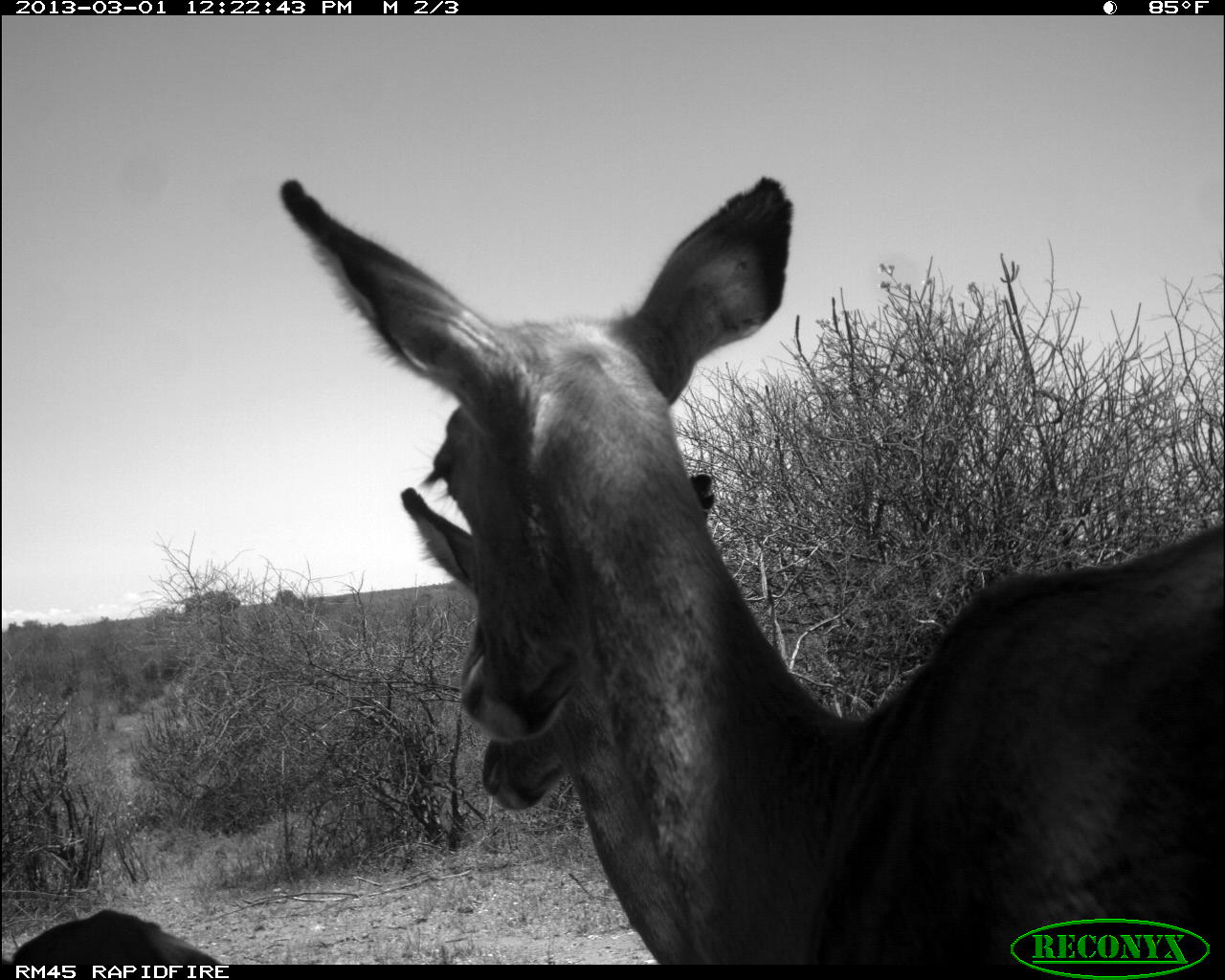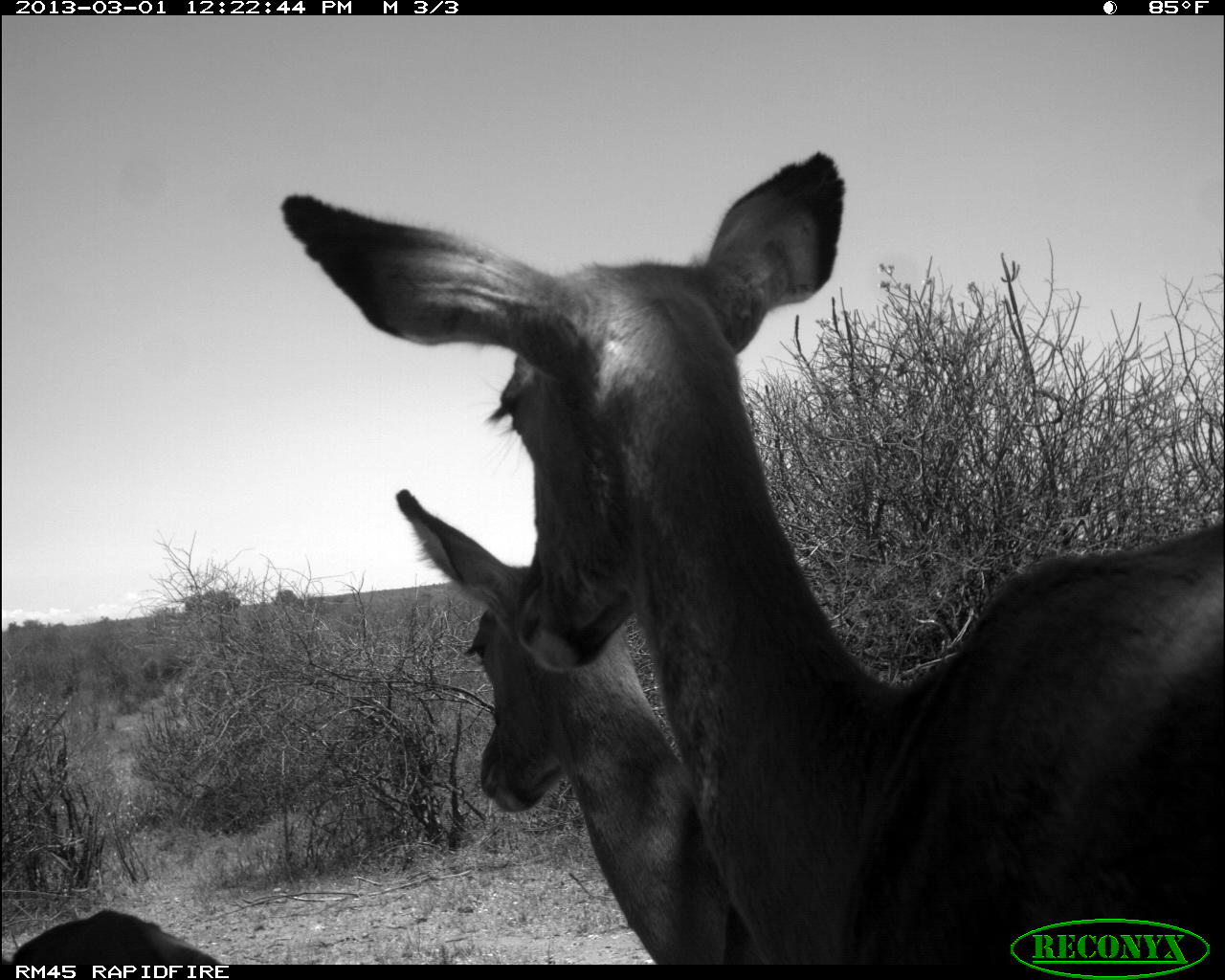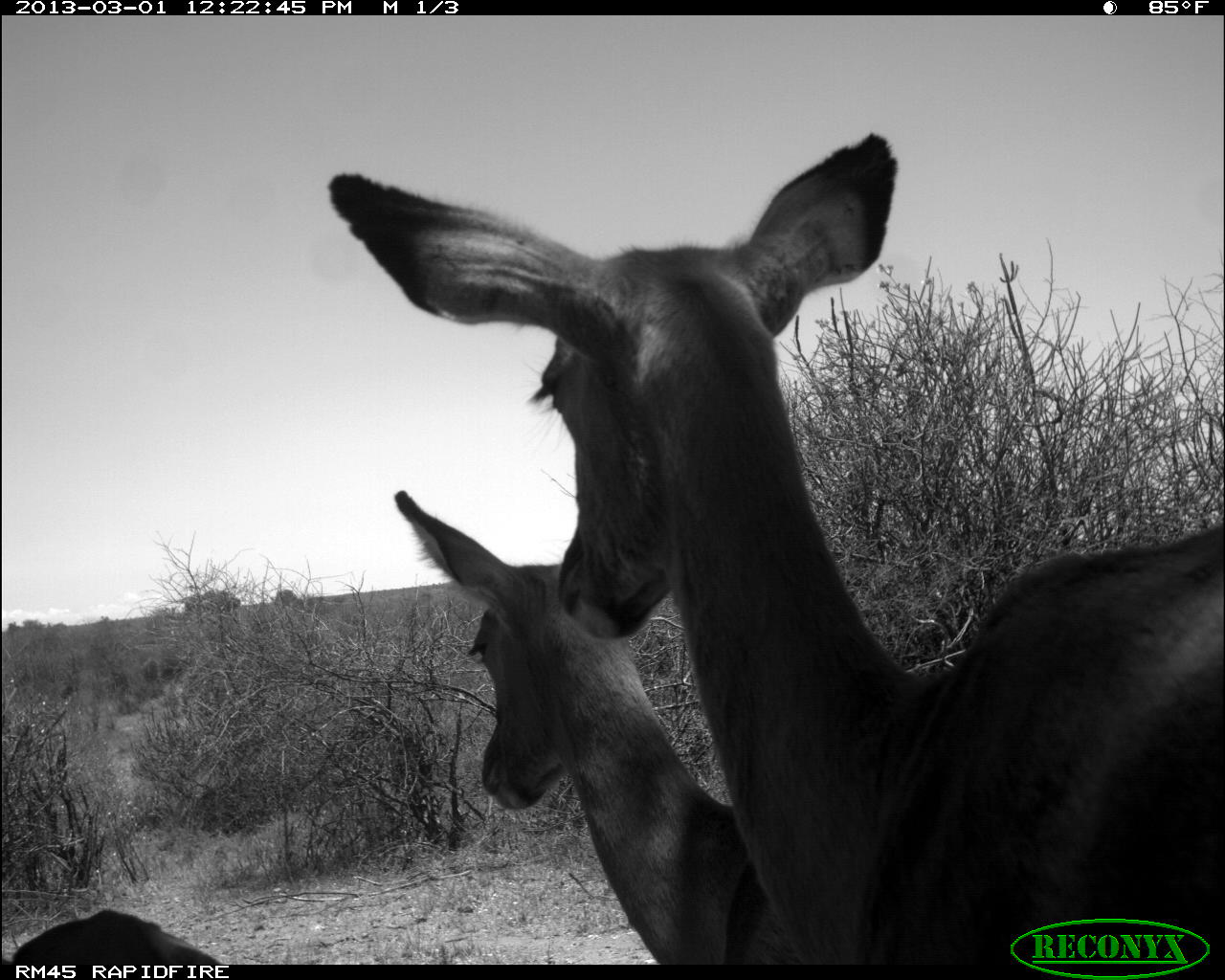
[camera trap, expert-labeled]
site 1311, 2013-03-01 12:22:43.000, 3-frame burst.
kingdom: Animalia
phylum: Chordata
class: Mammalia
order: Artiodactyla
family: Bovidae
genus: Aepyceros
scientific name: Aepyceros melampus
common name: impala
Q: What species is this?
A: Aepyceros melampus (impala).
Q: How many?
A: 3.